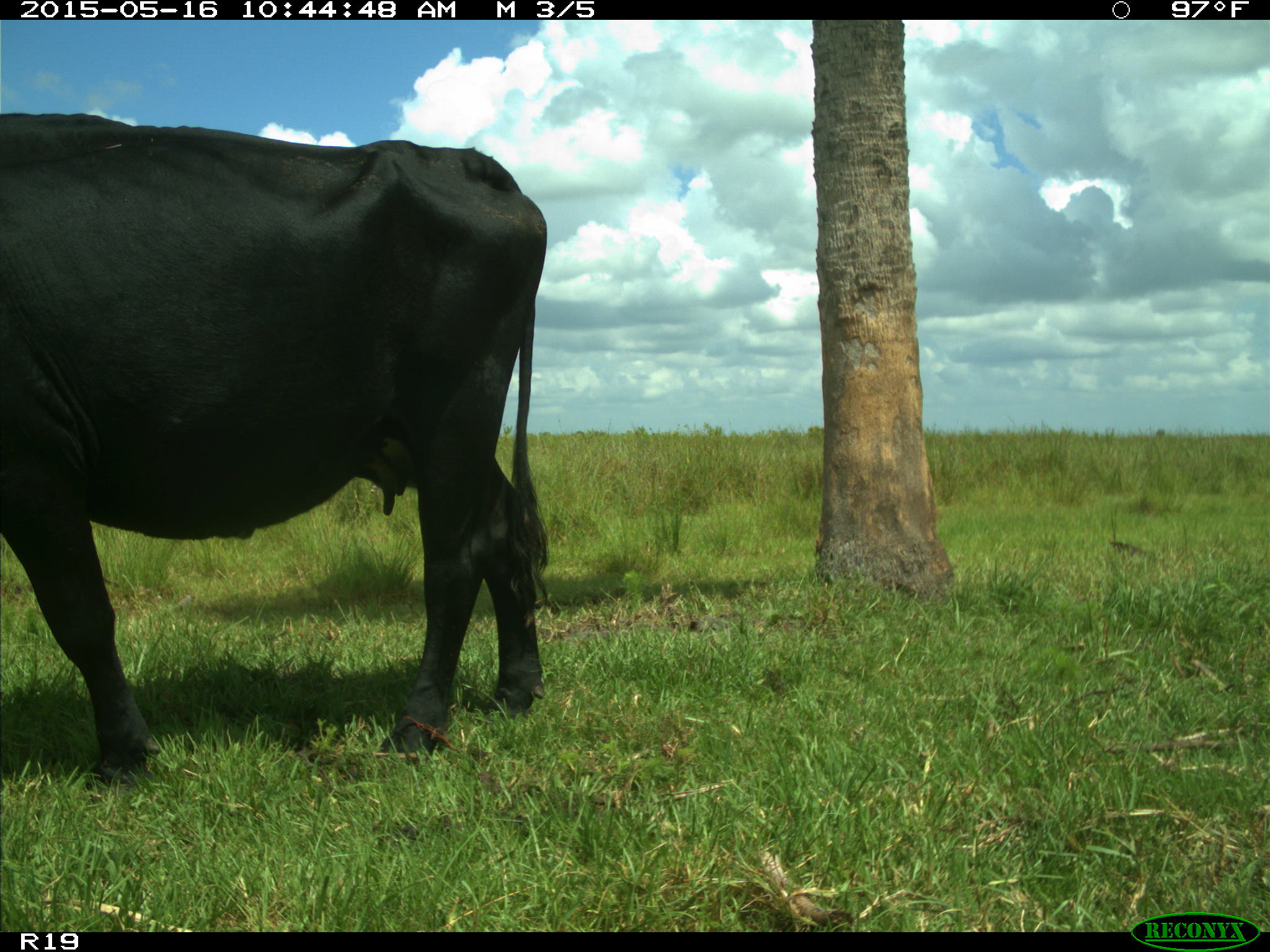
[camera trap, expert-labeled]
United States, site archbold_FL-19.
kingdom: Animalia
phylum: Chordata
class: Mammalia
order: Artiodactyla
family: Bovidae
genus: Bos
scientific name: Bos taurus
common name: domestic cow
Bos taurus (domestic cow).